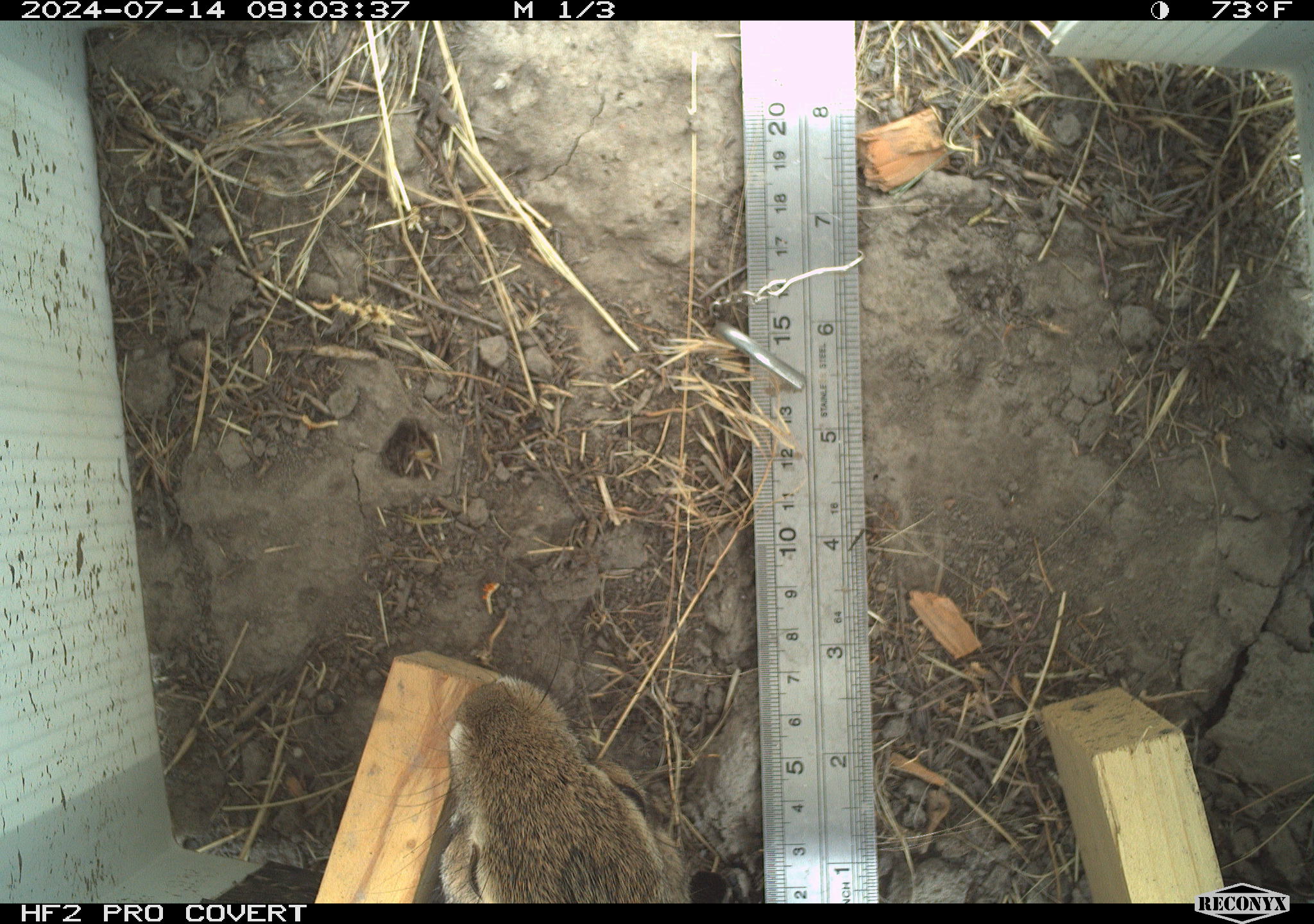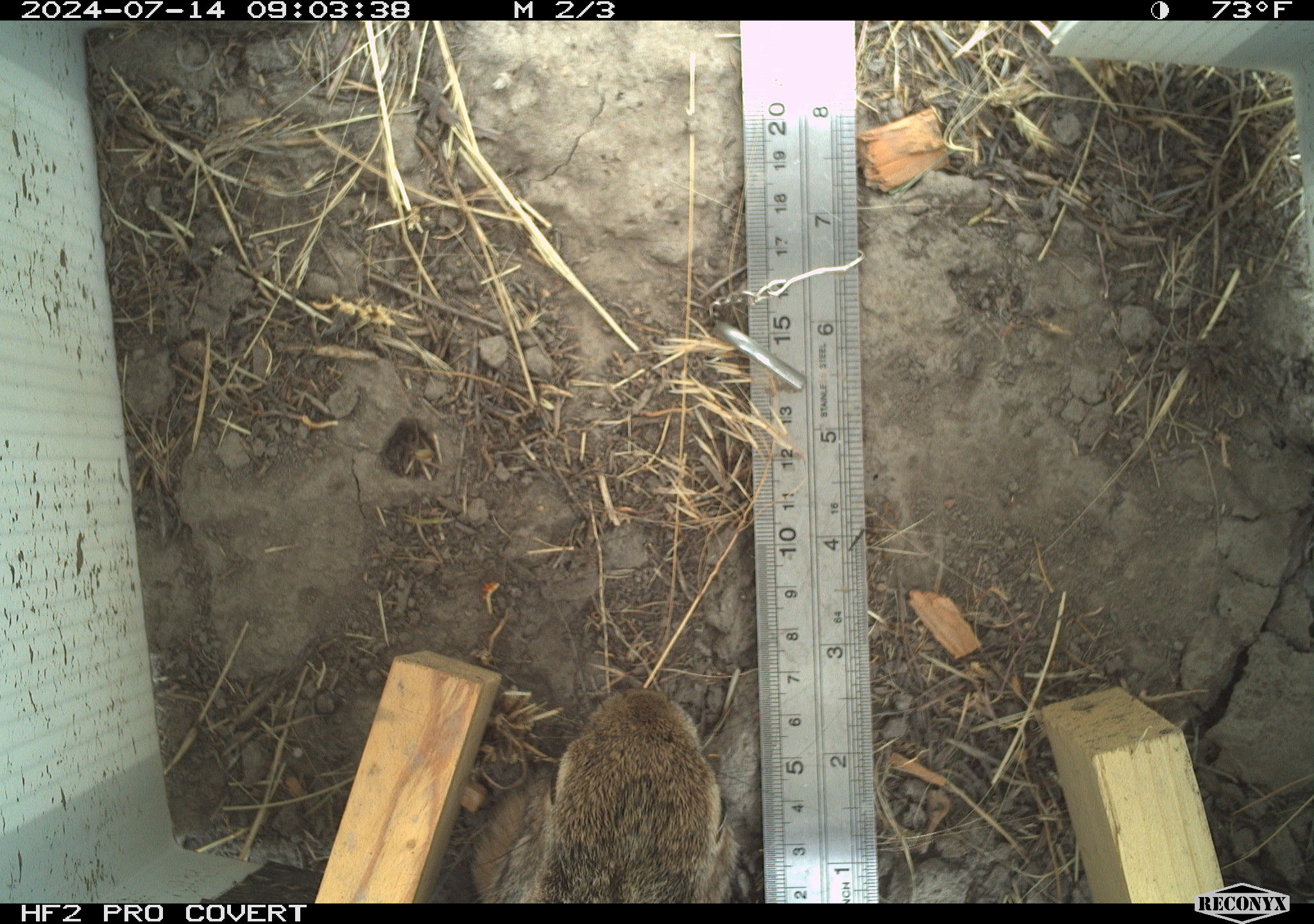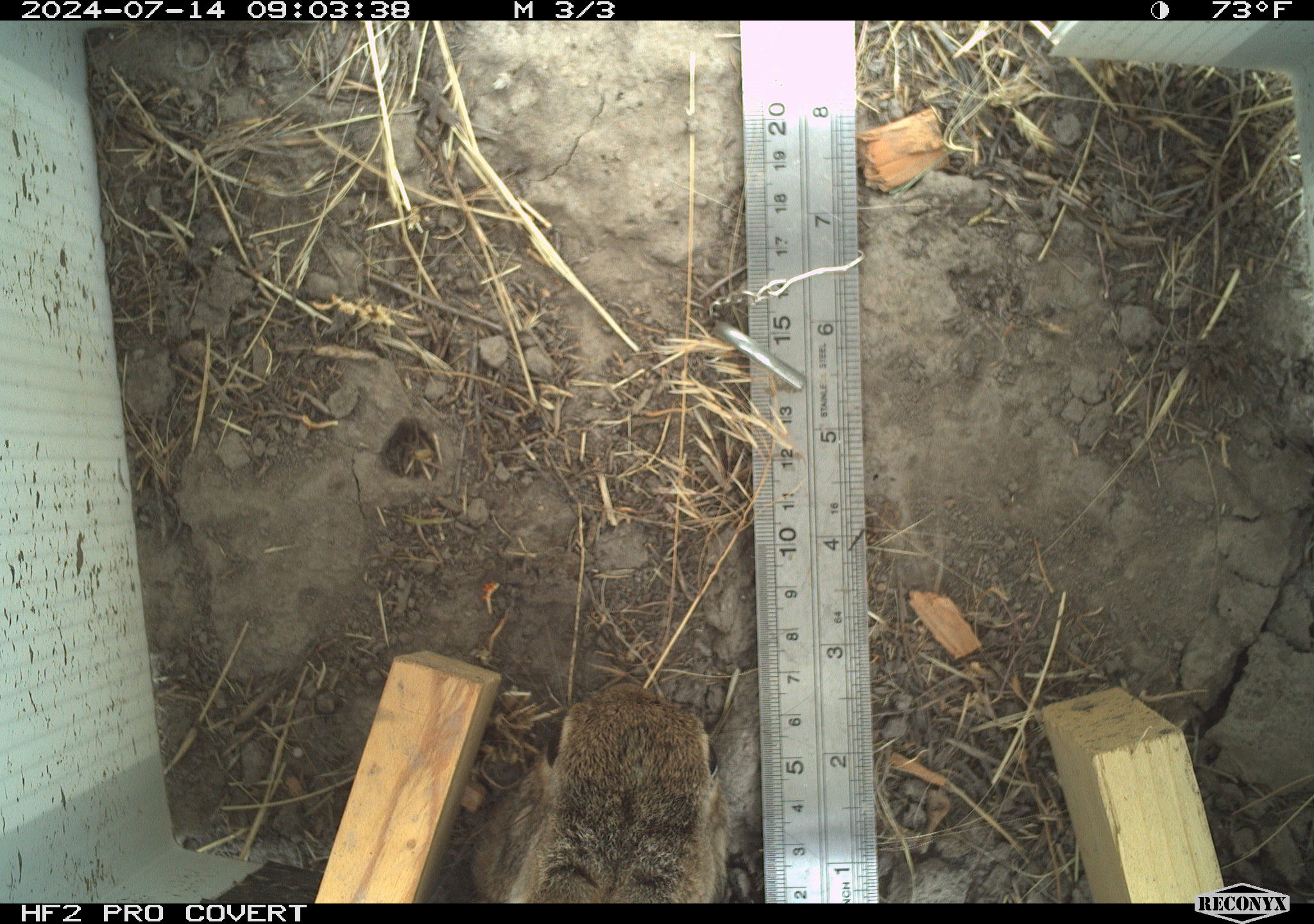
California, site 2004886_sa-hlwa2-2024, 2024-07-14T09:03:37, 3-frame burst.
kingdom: Animalia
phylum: Chordata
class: Mammalia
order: Lagomorpha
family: Leporidae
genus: Sylvilagus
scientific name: Sylvilagus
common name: cottontail rabbits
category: sylvilagus species